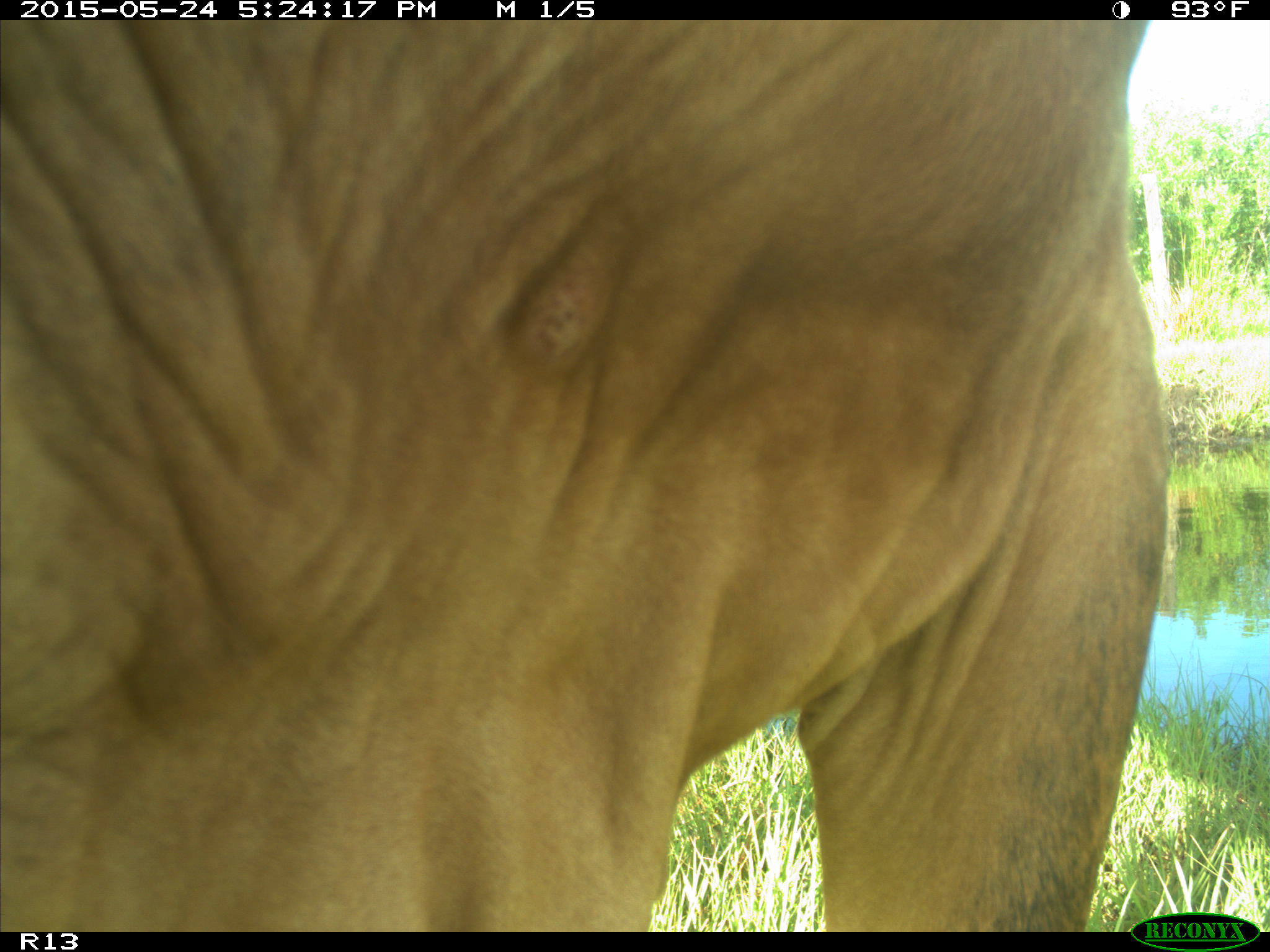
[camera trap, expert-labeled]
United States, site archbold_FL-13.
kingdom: Animalia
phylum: Chordata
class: Mammalia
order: Artiodactyla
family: Bovidae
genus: Bos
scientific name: Bos taurus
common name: domestic cow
Bos taurus (domestic cow).